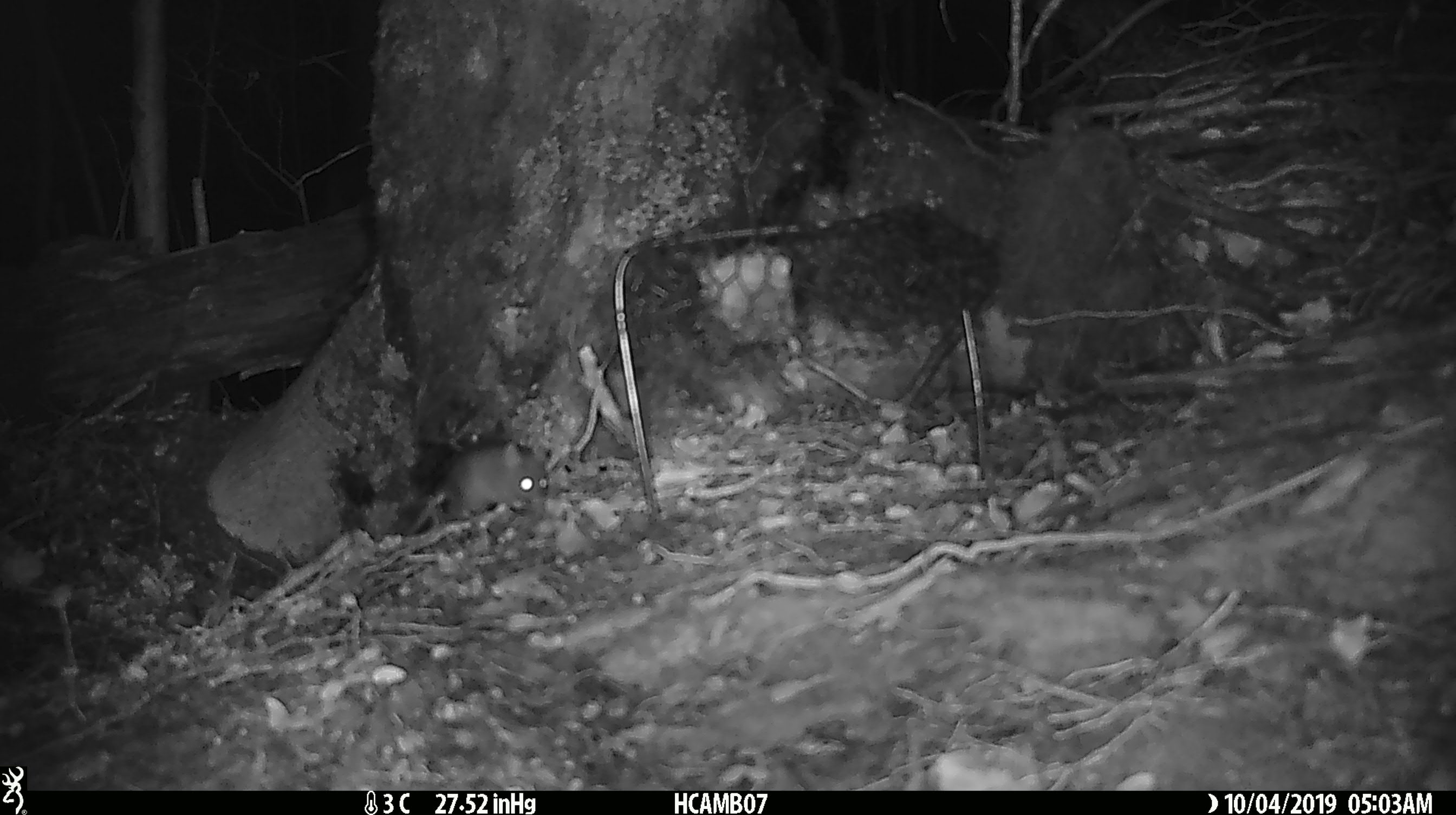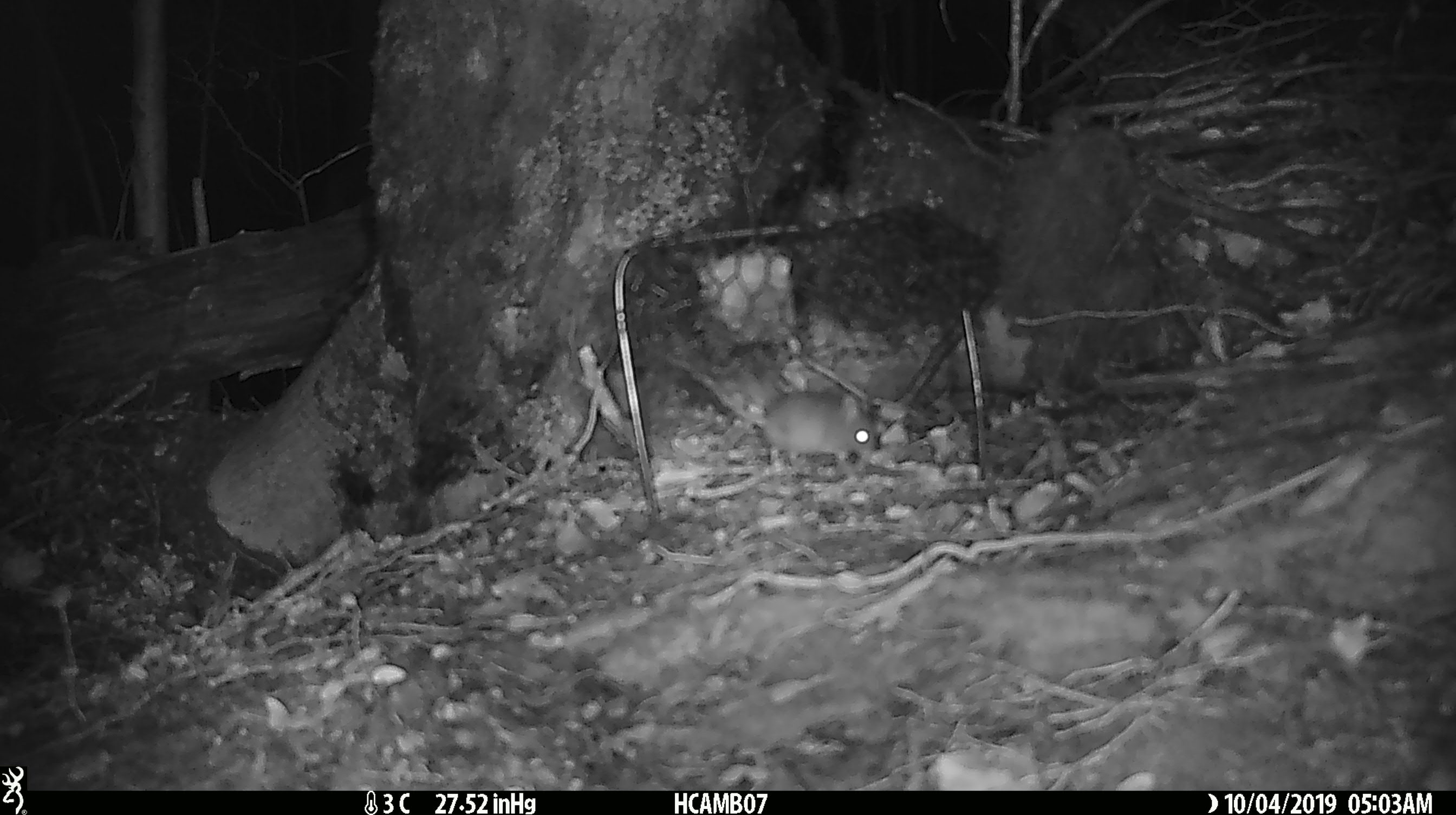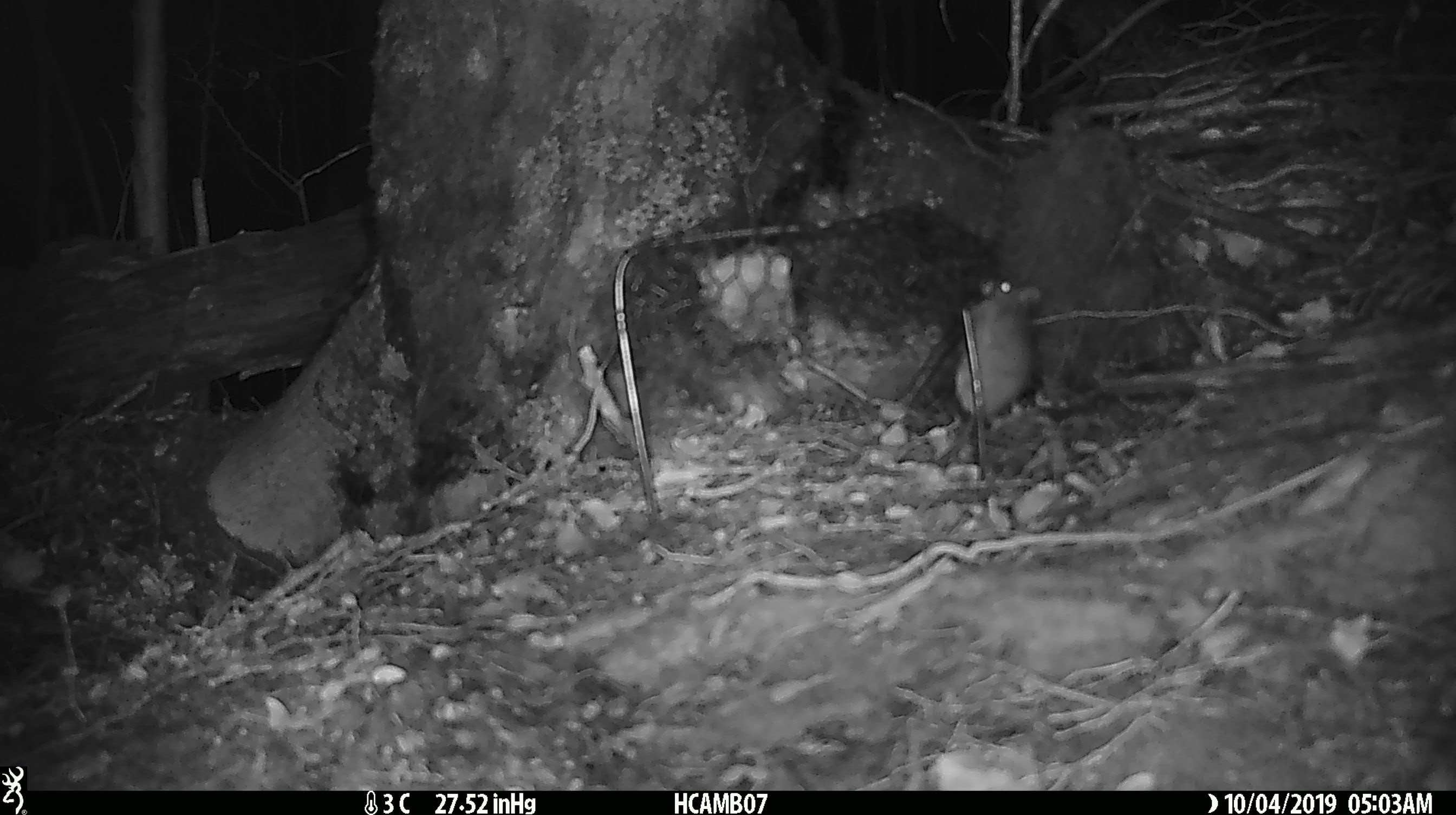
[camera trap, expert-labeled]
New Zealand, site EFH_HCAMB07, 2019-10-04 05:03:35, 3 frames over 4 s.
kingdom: Animalia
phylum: Chordata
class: Mammalia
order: Rodentia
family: Muridae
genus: Mus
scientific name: Mus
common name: mouse